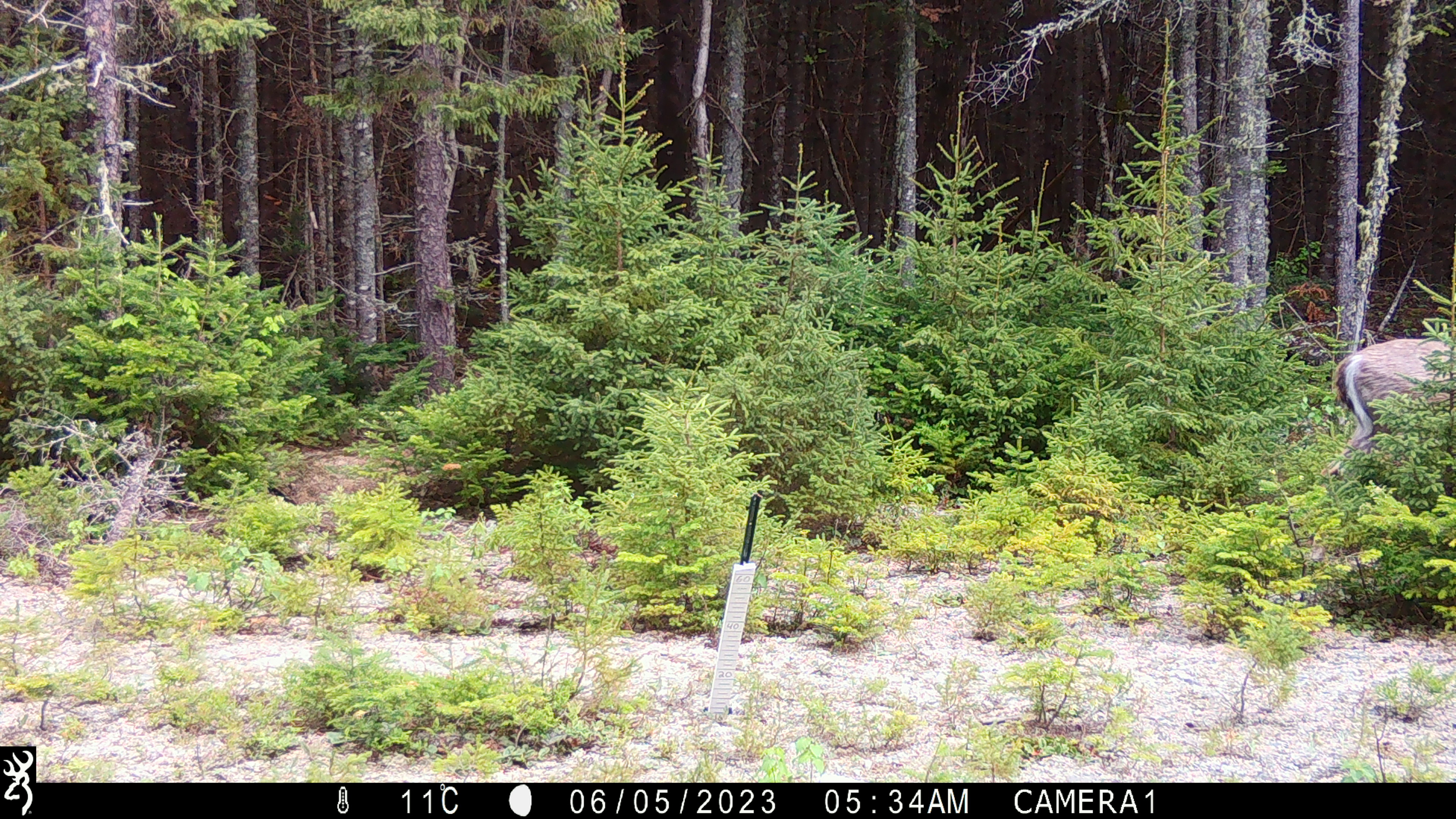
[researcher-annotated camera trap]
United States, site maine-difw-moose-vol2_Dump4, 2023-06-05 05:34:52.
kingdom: Animalia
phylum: Chordata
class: Mammalia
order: Artiodactyla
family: Cervidae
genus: Odocoileus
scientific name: Odocoileus virginianus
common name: white-tailed deer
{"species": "white-tailed deer (Odocoileus virginianus)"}